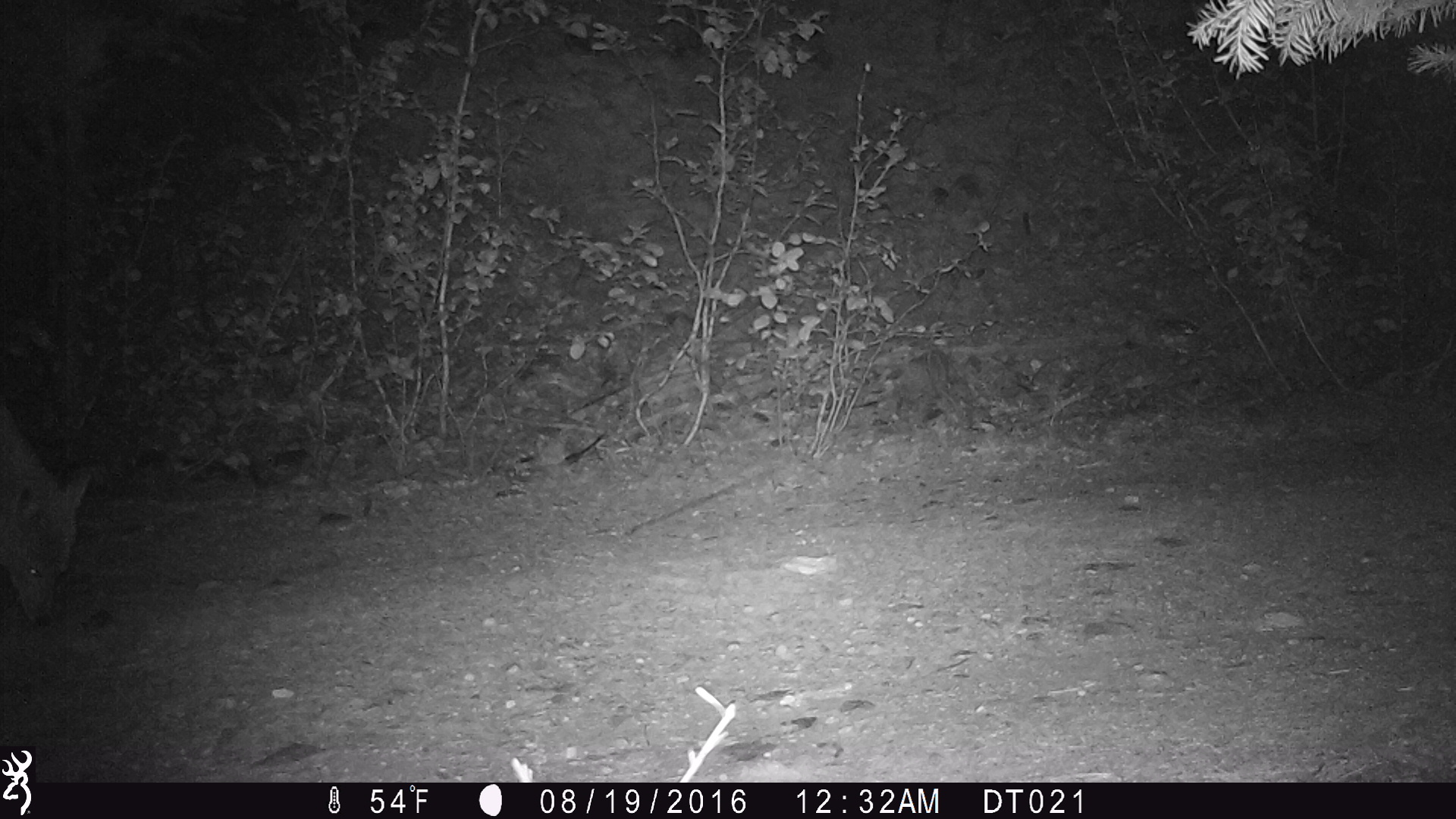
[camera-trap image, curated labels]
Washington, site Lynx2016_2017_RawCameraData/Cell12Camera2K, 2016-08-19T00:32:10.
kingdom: Animalia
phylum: Chordata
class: Mammalia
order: Carnivora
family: Canidae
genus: Canis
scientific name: Canis latrans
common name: coyote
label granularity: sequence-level